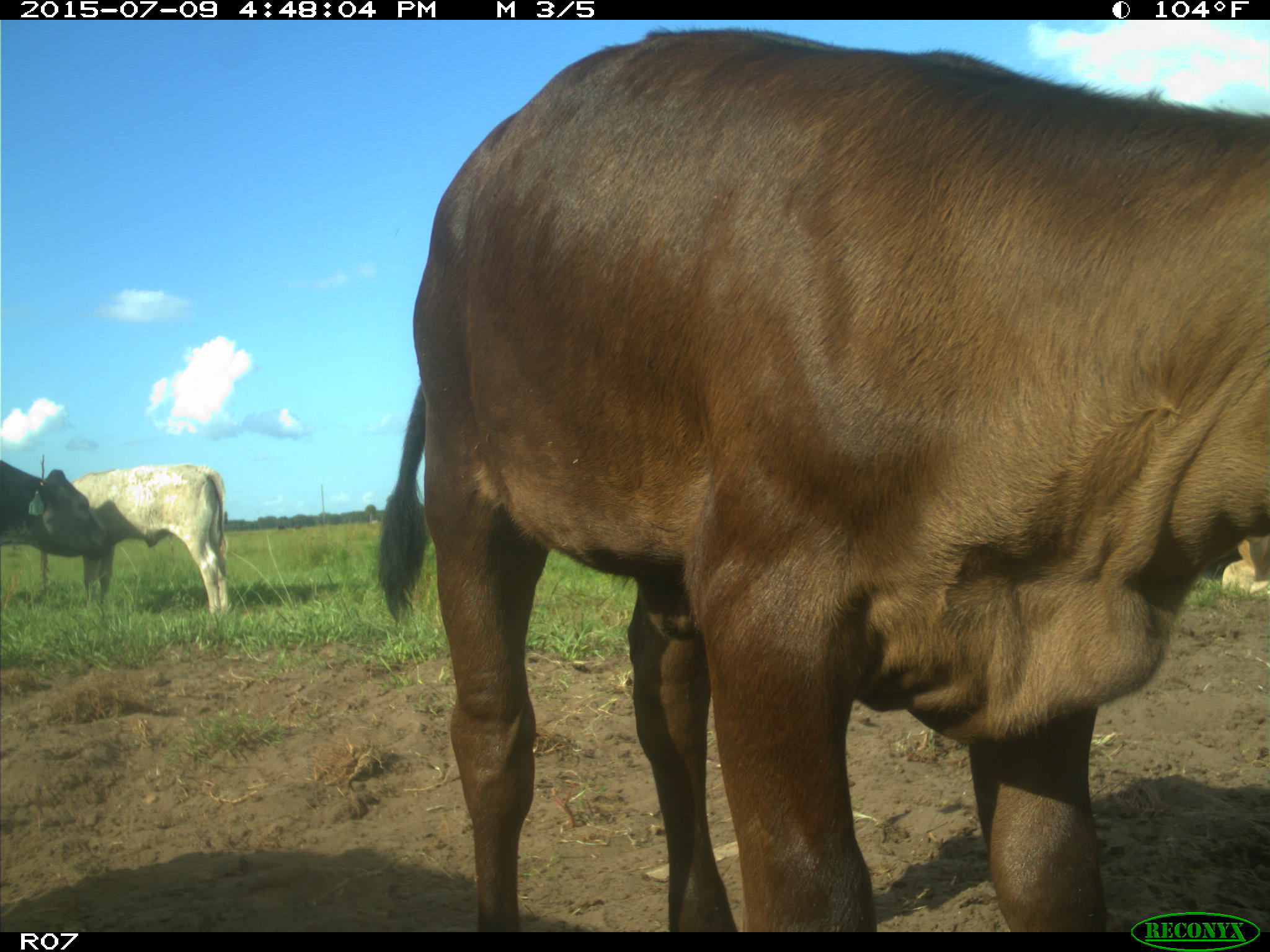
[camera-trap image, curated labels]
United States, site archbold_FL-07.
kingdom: Animalia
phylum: Chordata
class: Mammalia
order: Artiodactyla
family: Bovidae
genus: Bos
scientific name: Bos taurus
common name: domestic cow